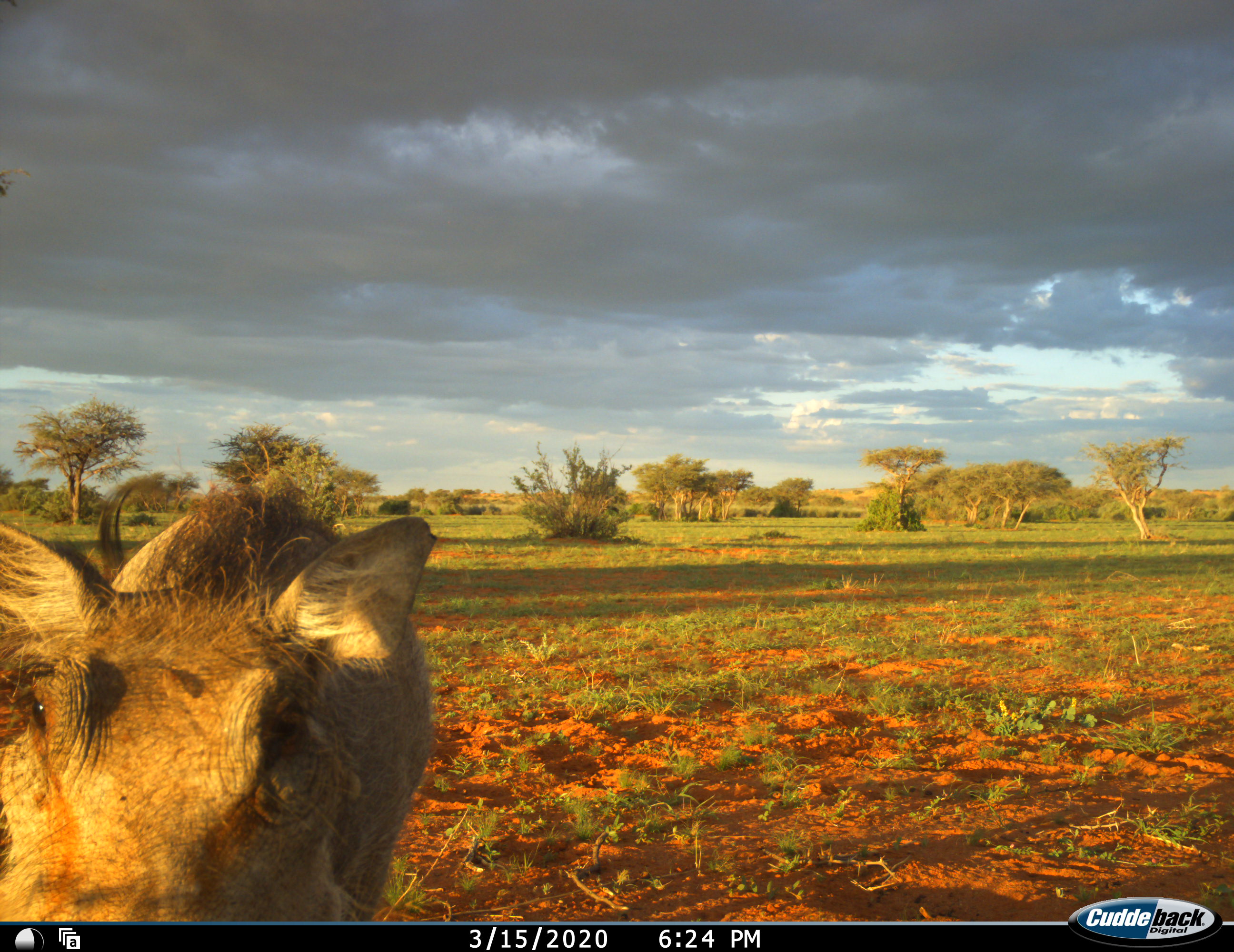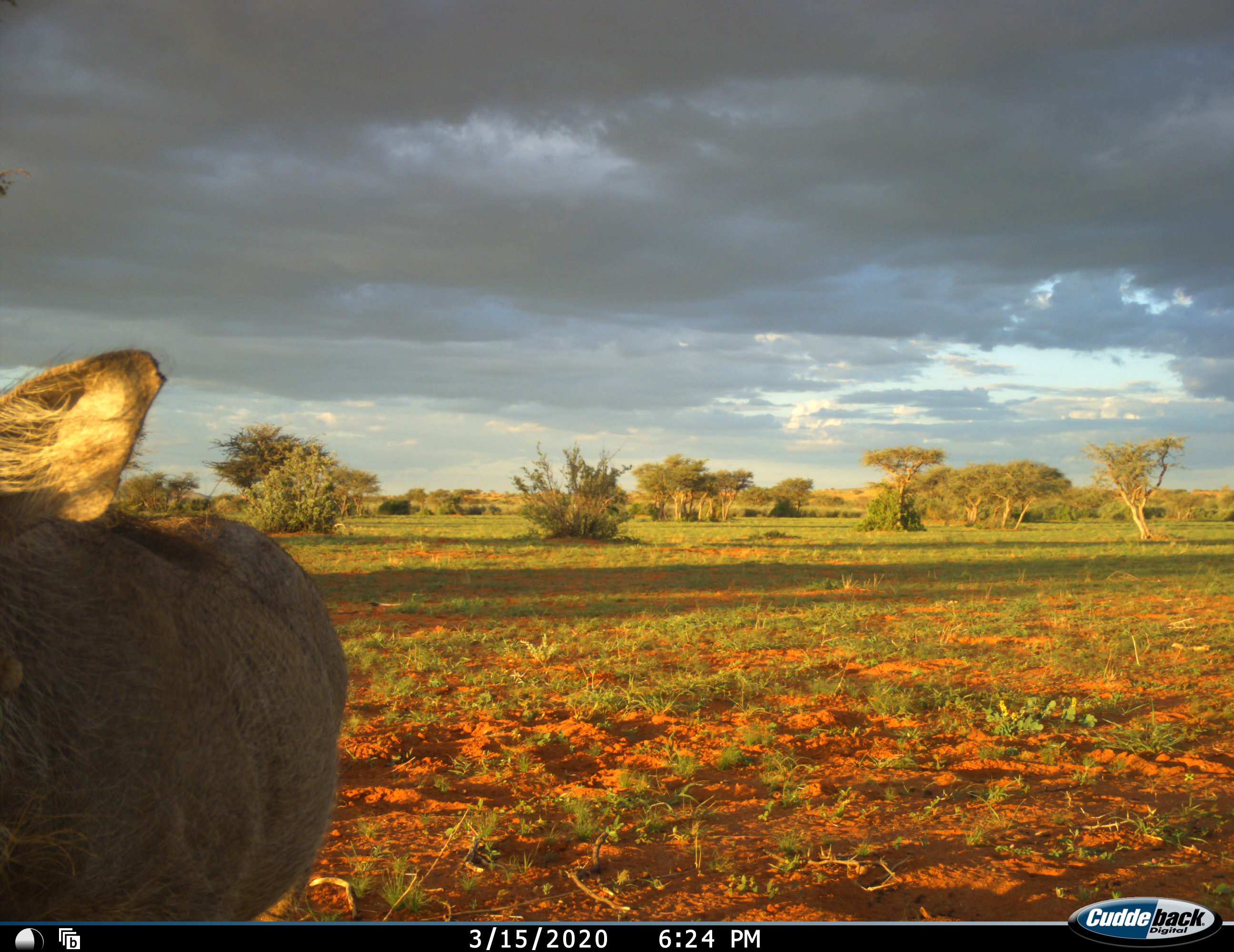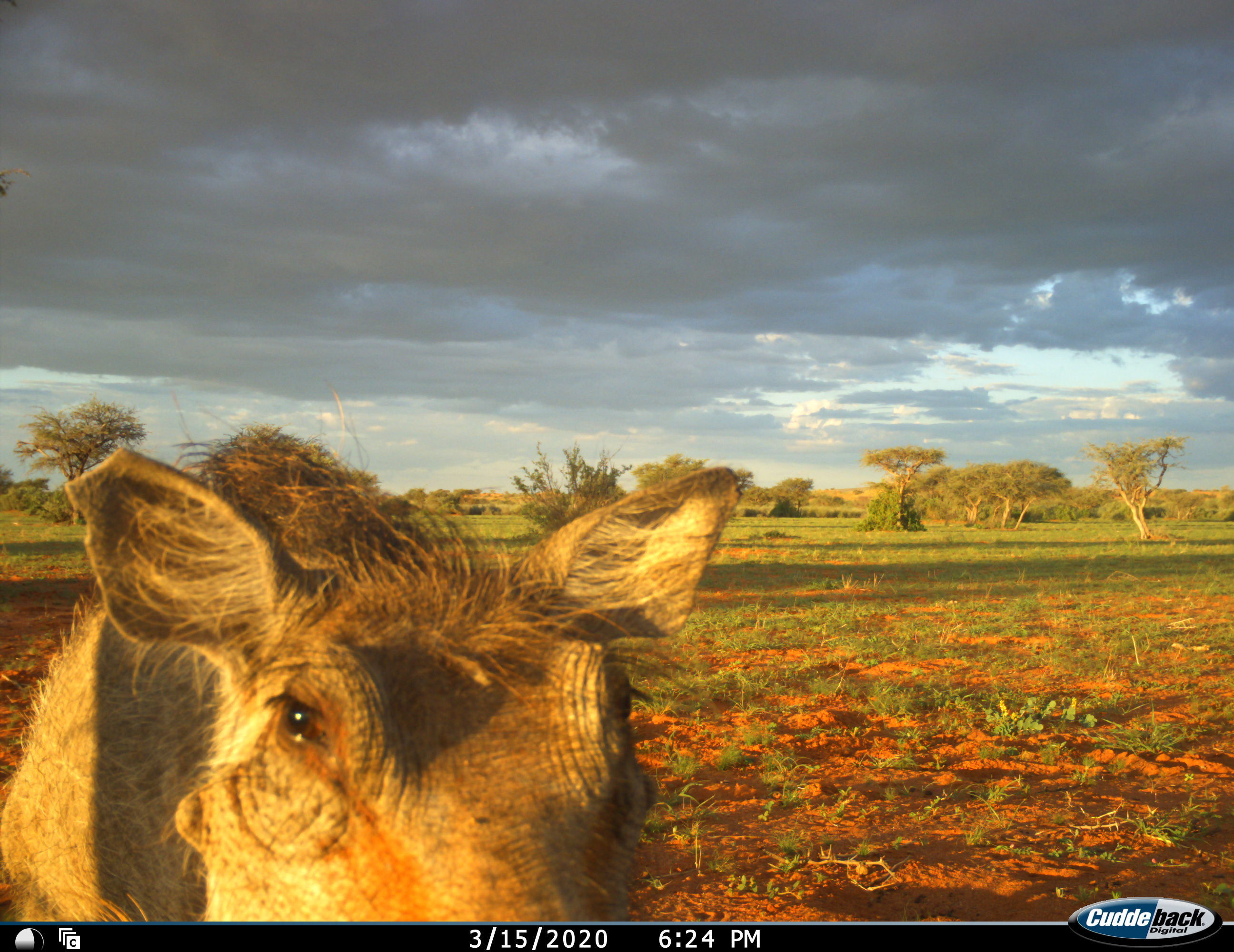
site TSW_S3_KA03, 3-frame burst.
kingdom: Animalia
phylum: Chordata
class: Mammalia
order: Artiodactyla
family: Suidae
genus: Phacochoerus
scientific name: Phacochoerus africanus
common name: warthog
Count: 1.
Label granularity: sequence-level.